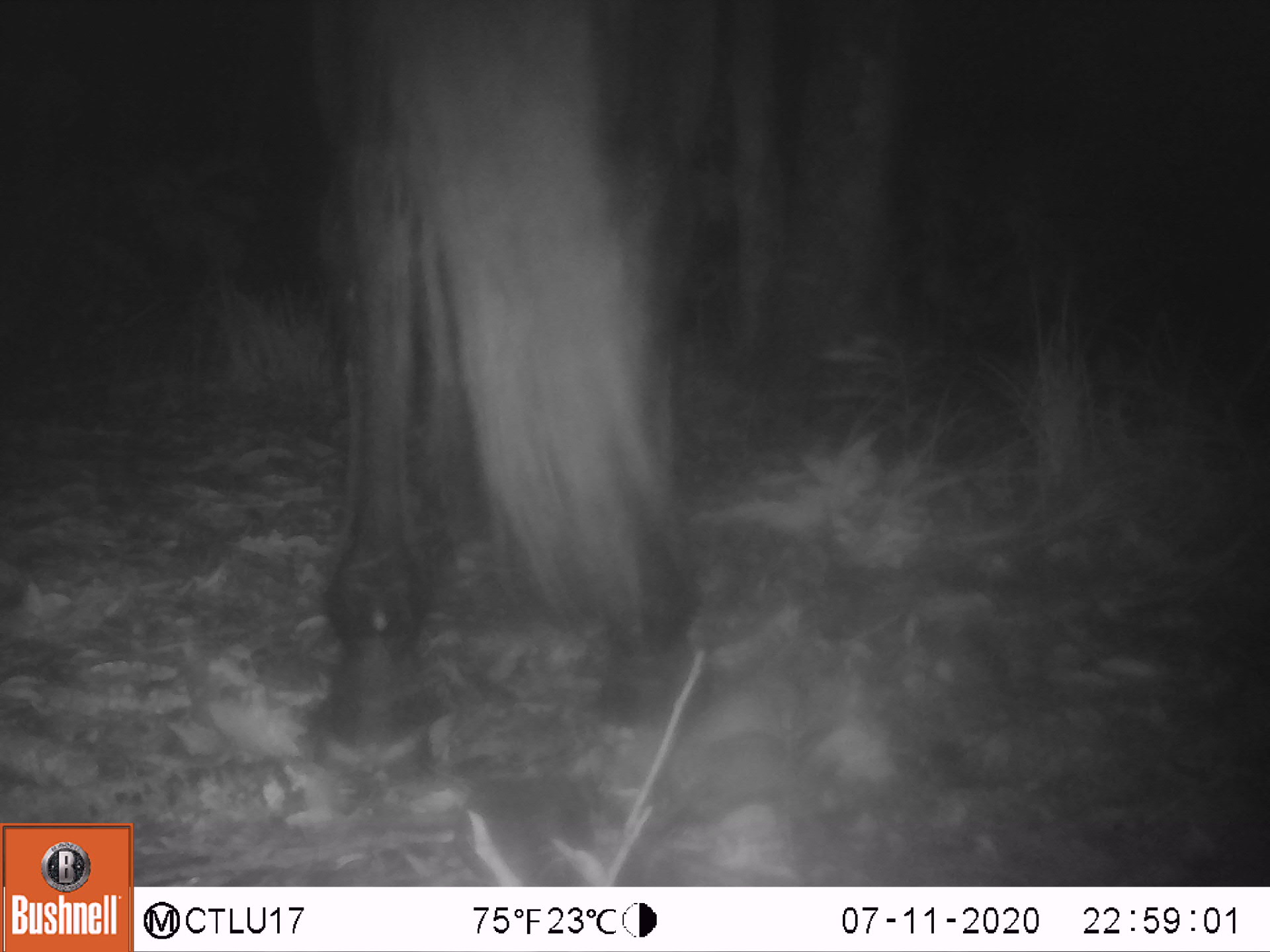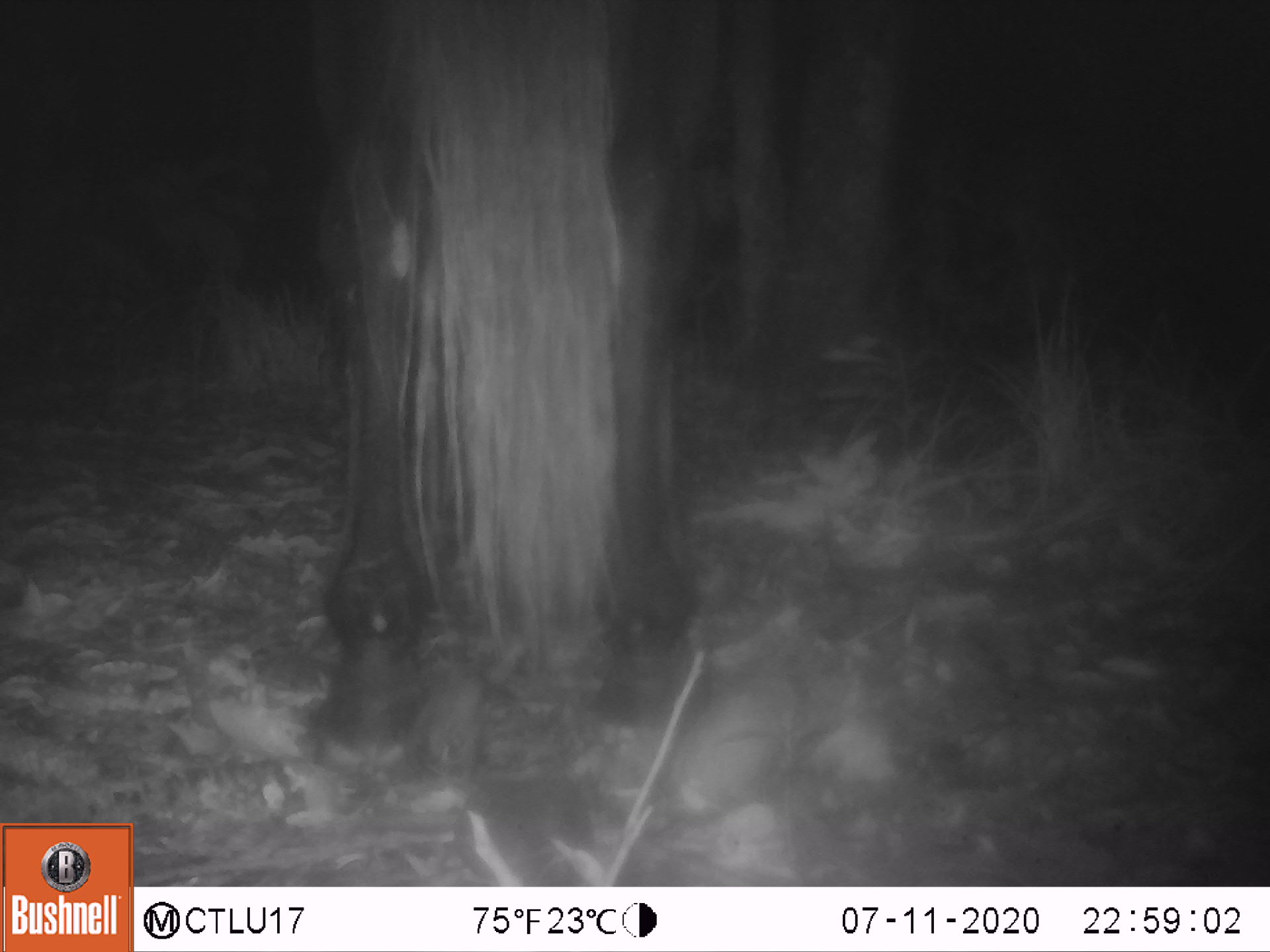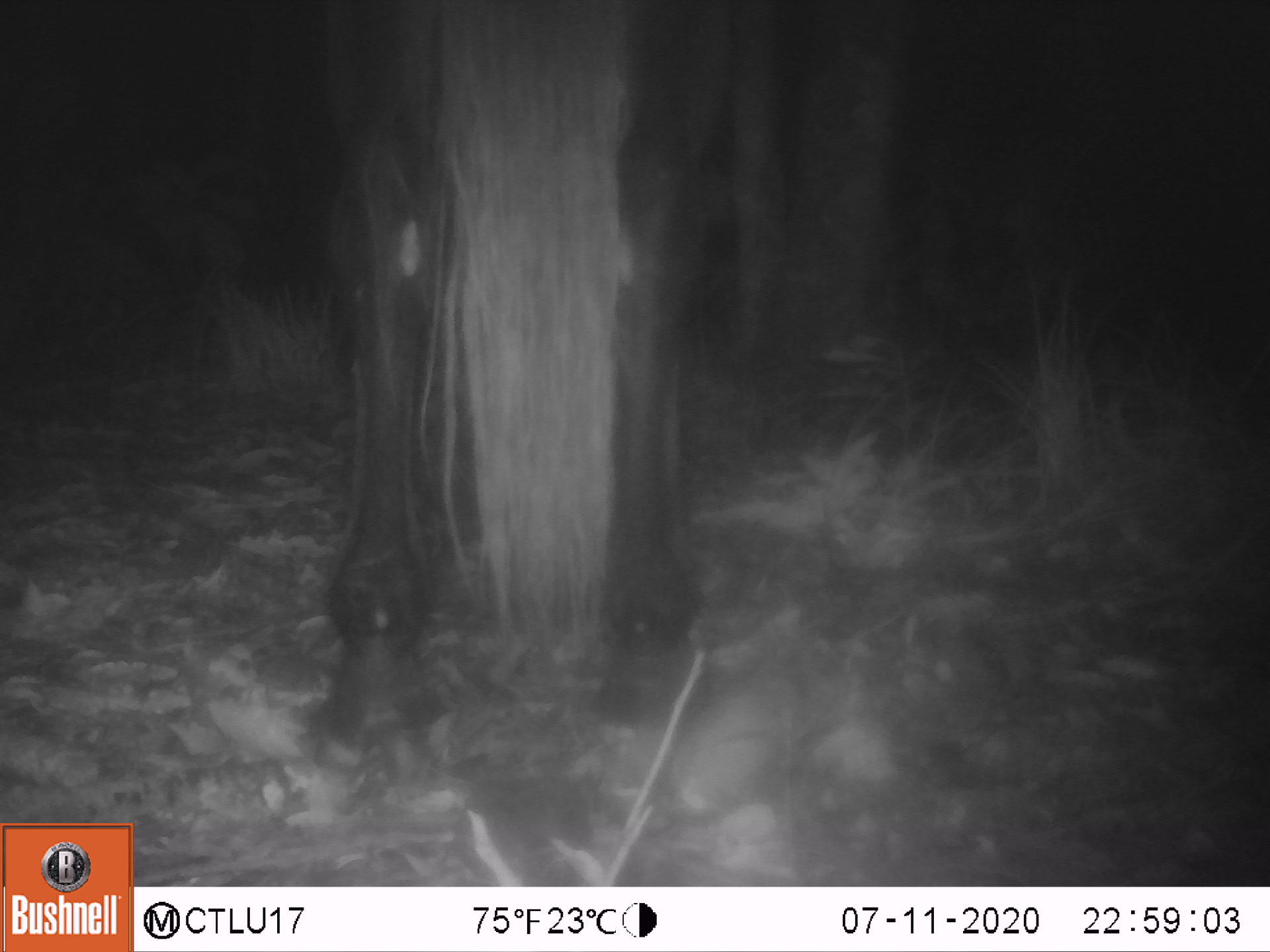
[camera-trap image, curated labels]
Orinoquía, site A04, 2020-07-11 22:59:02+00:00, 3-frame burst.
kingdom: Animalia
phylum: Chordata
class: Mammalia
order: Perissodactyla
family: Equidae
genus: Equus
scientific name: Equus caballus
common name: domestic horse